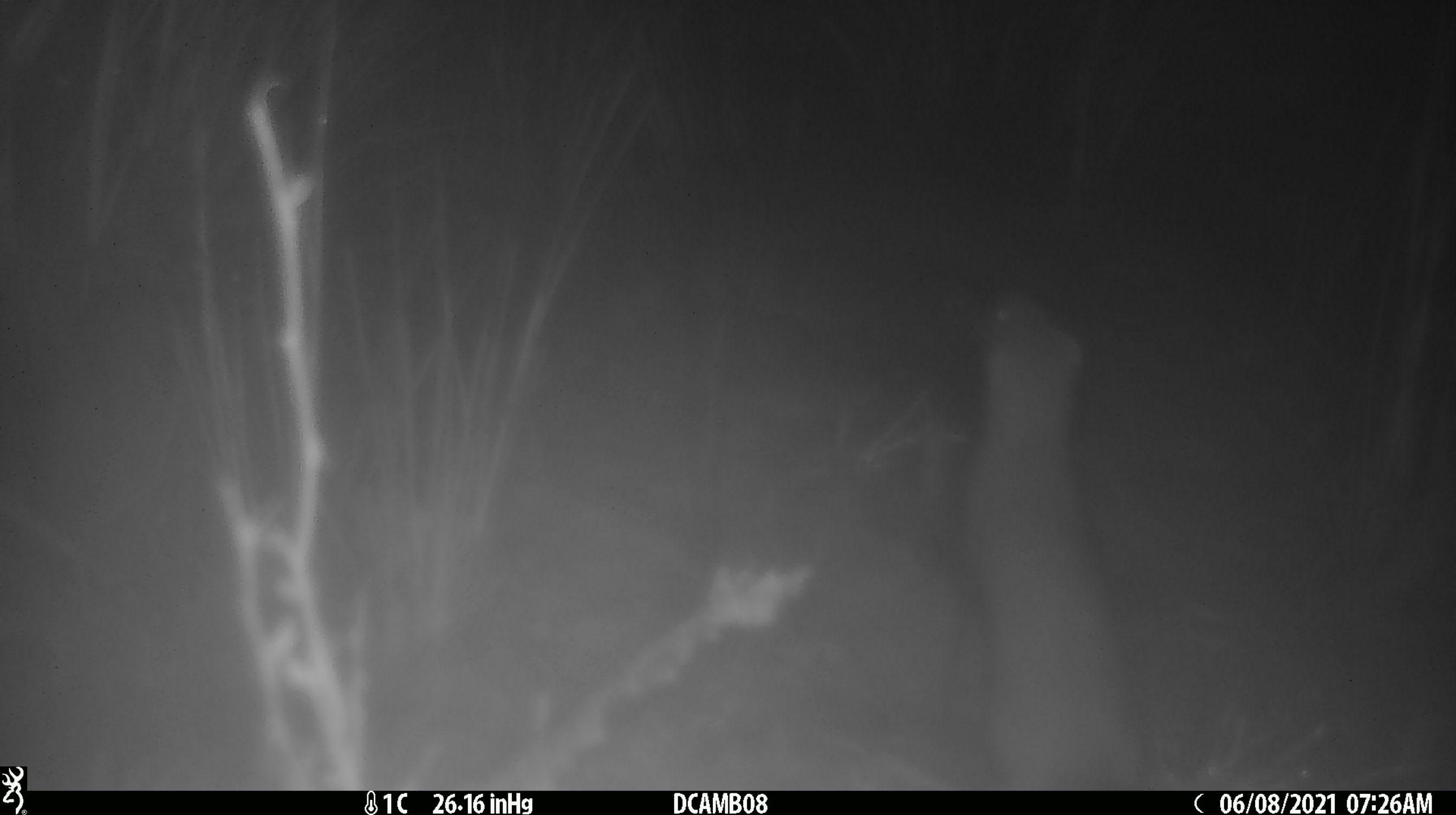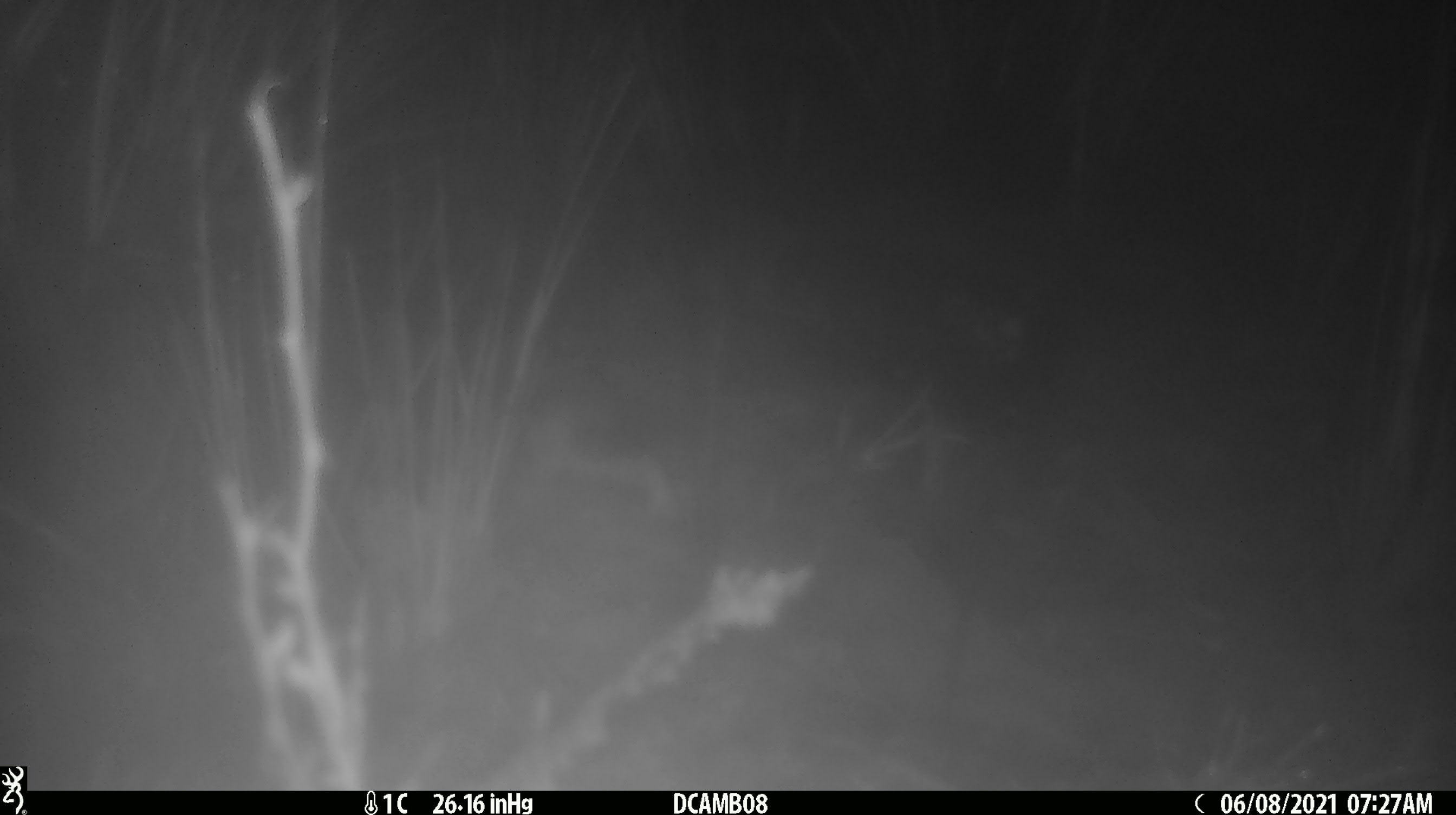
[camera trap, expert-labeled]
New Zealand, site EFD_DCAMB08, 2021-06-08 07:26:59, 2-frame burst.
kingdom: Animalia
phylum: Chordata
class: Mammalia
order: Carnivora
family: Mustelidae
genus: Mustela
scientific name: Mustela erminea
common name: stoat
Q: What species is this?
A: Stoat (Mustela erminea).